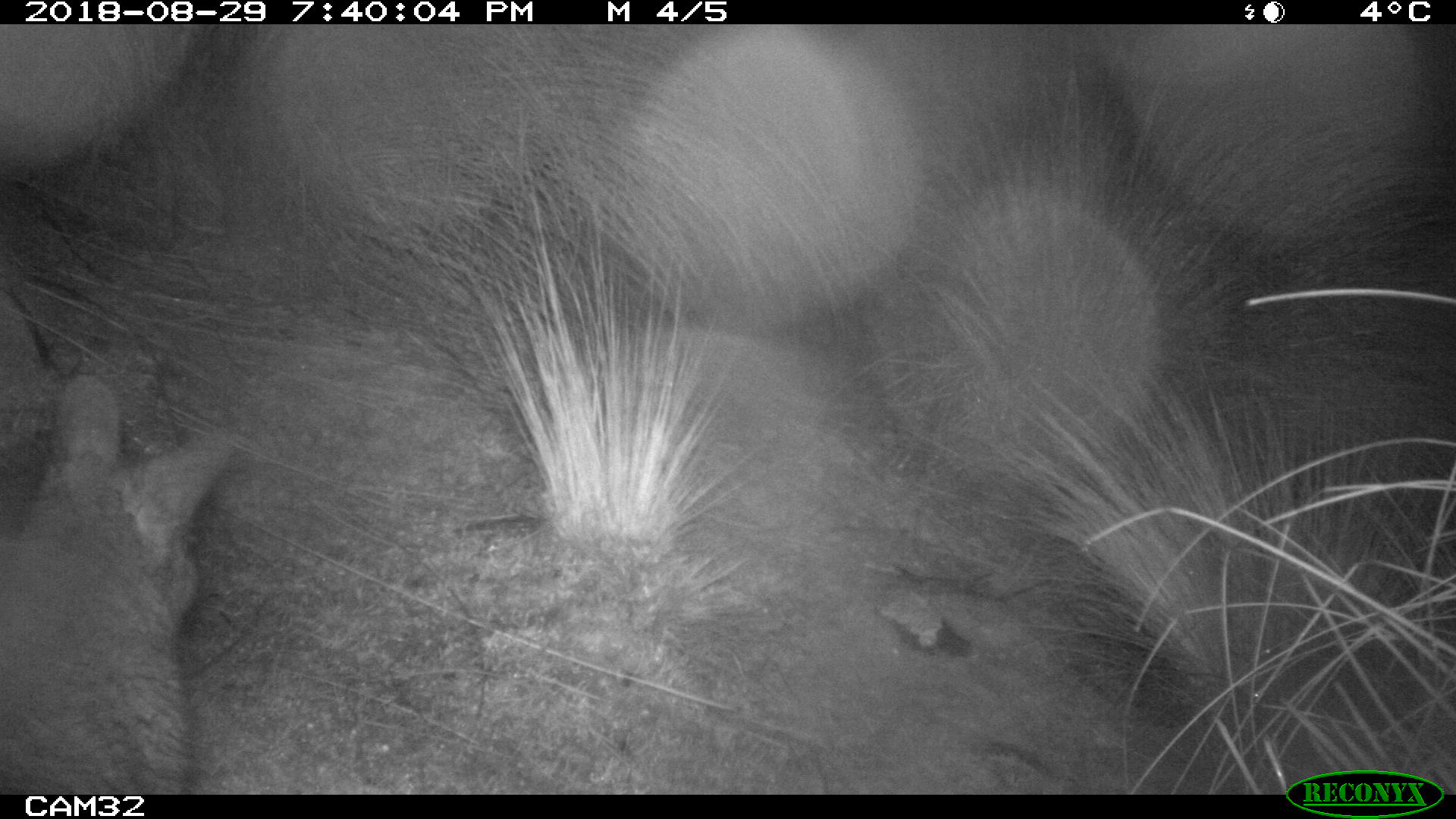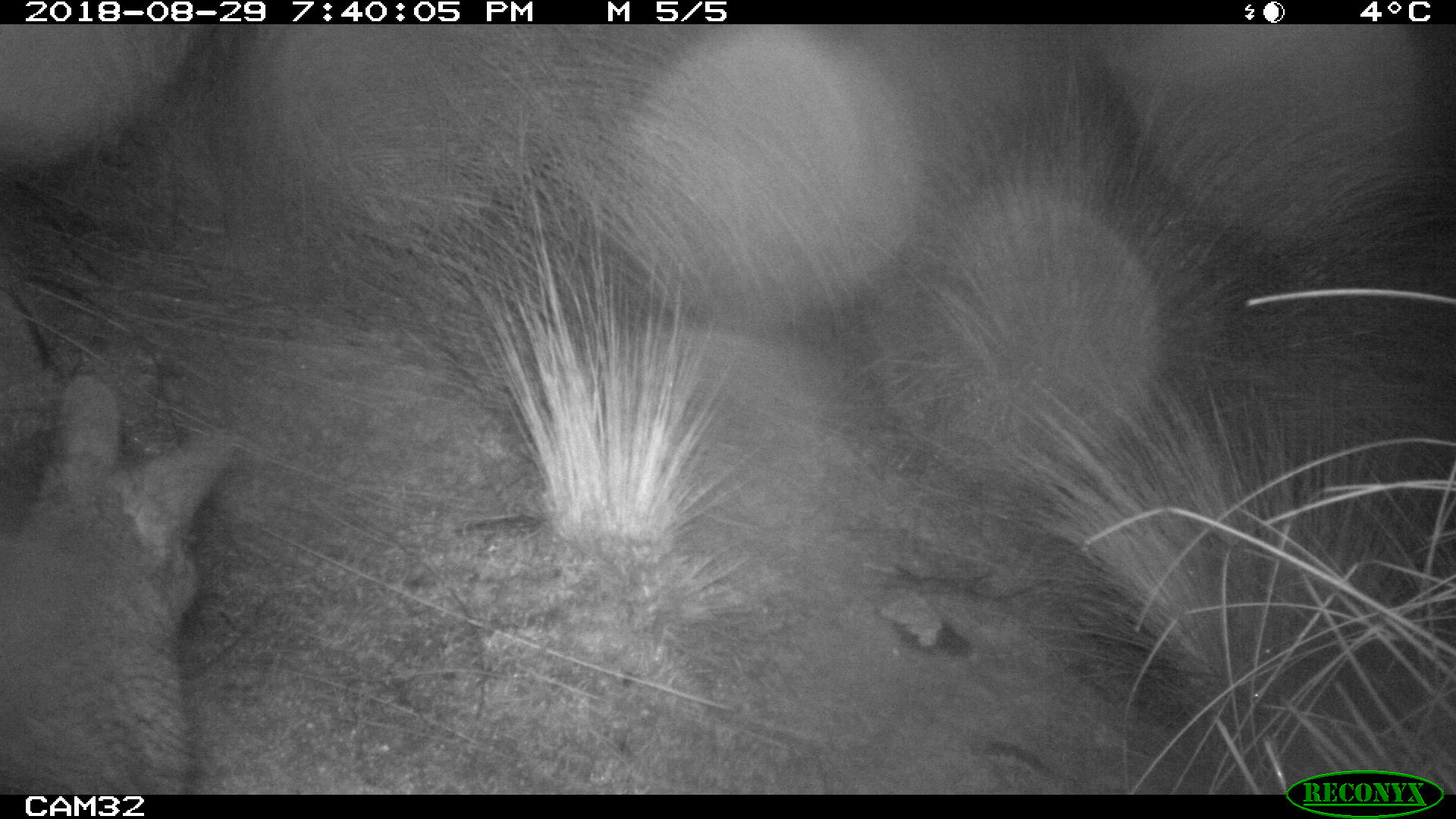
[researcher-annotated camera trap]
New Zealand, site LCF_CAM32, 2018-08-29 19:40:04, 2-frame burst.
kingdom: Animalia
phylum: Chordata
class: Mammalia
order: Diprotodontia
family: Macropodidae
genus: Notamacropus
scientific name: Notamacropus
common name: wallaby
Wallaby (Notamacropus).